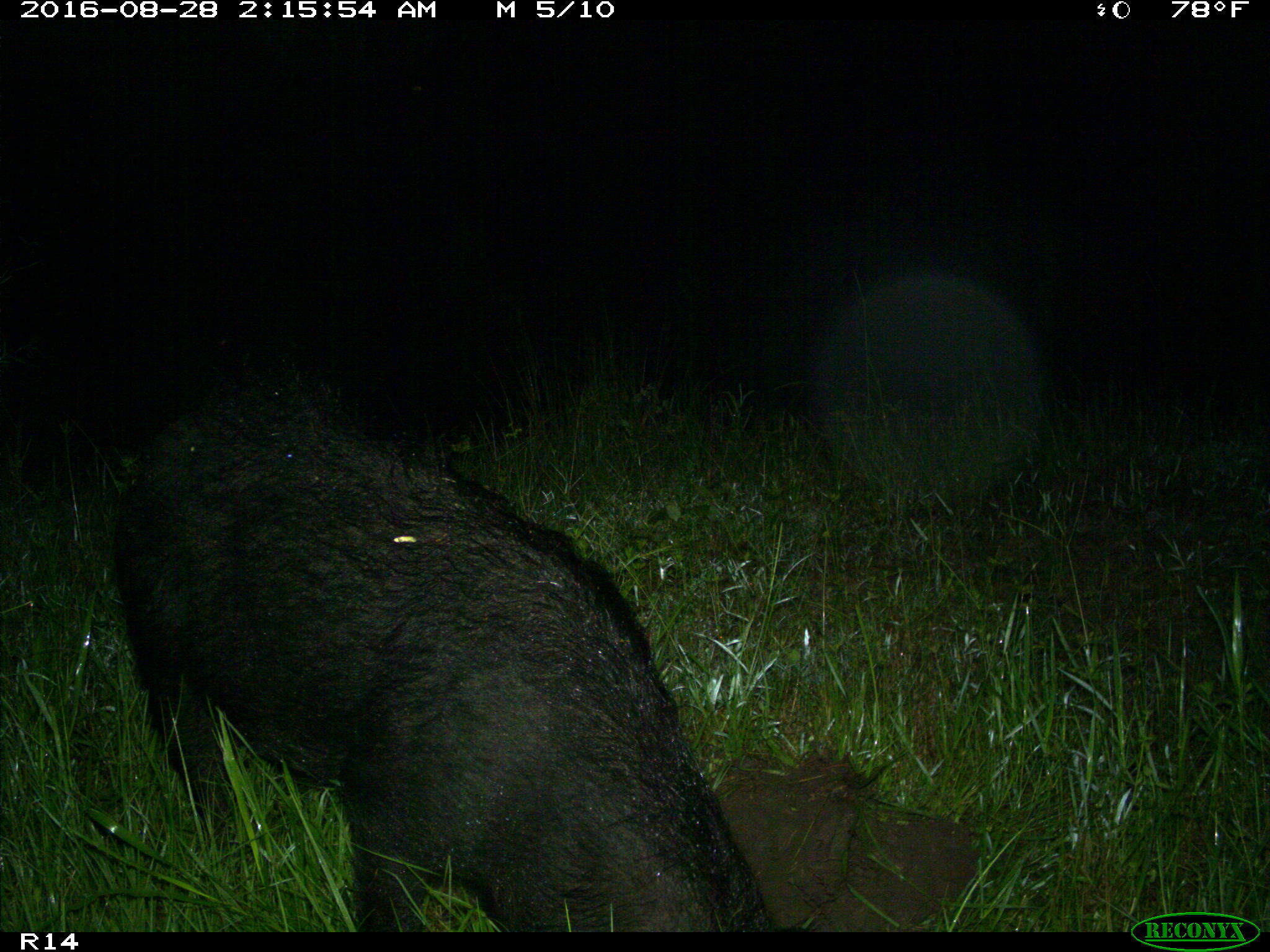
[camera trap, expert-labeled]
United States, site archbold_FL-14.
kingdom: Animalia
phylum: Chordata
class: Mammalia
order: Artiodactyla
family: Suidae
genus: Sus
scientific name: Sus scrofa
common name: wild boar